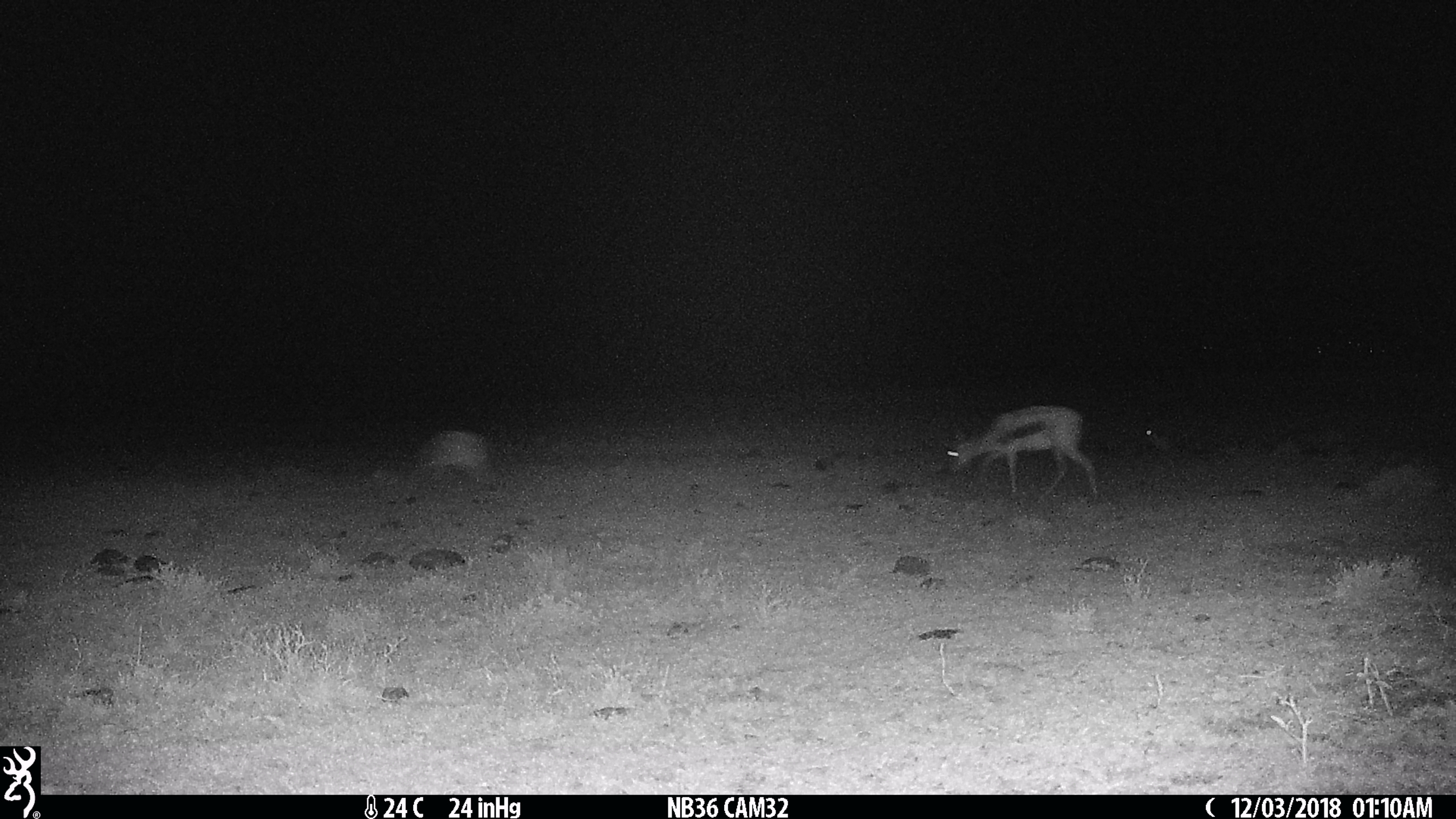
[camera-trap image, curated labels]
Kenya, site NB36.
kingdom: Animalia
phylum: Chordata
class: Mammalia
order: Artiodactyla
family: Bovidae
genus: Eudorcas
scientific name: Eudorcas thomsonii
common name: thomon's gazelle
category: gazelle thomsons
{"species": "gazelle thomsons (thomon's gazelle) (Eudorcas thomsonii)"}